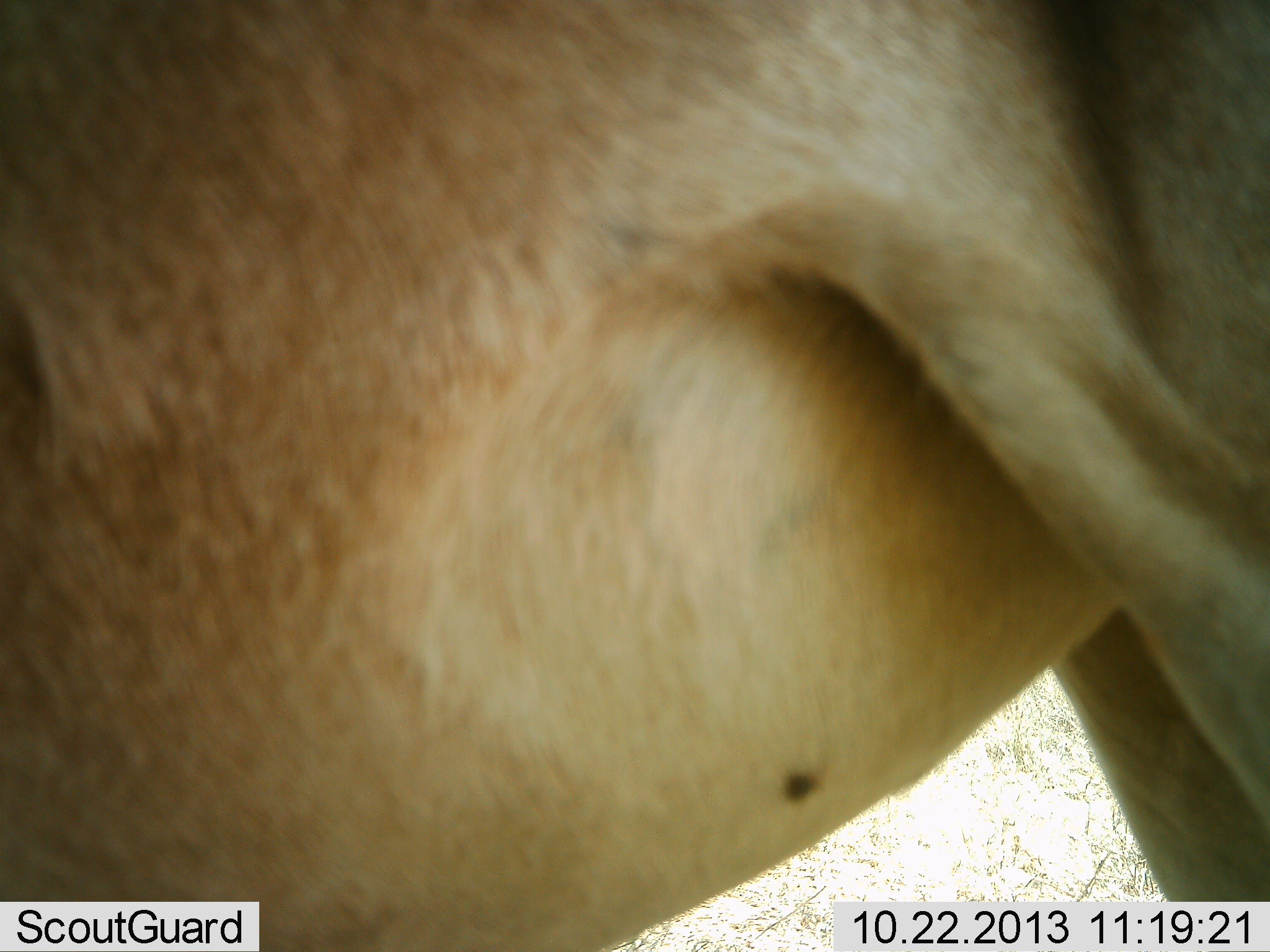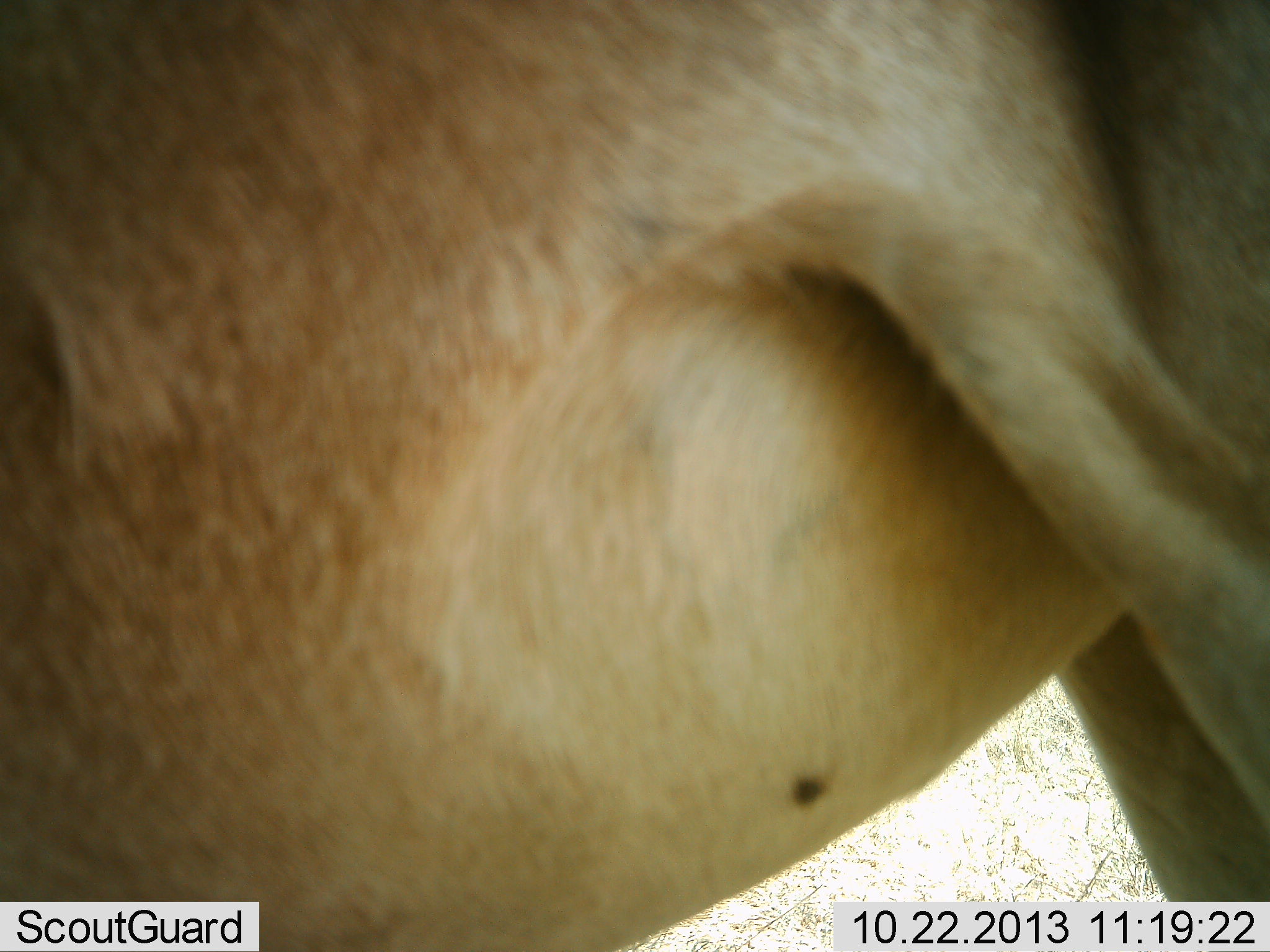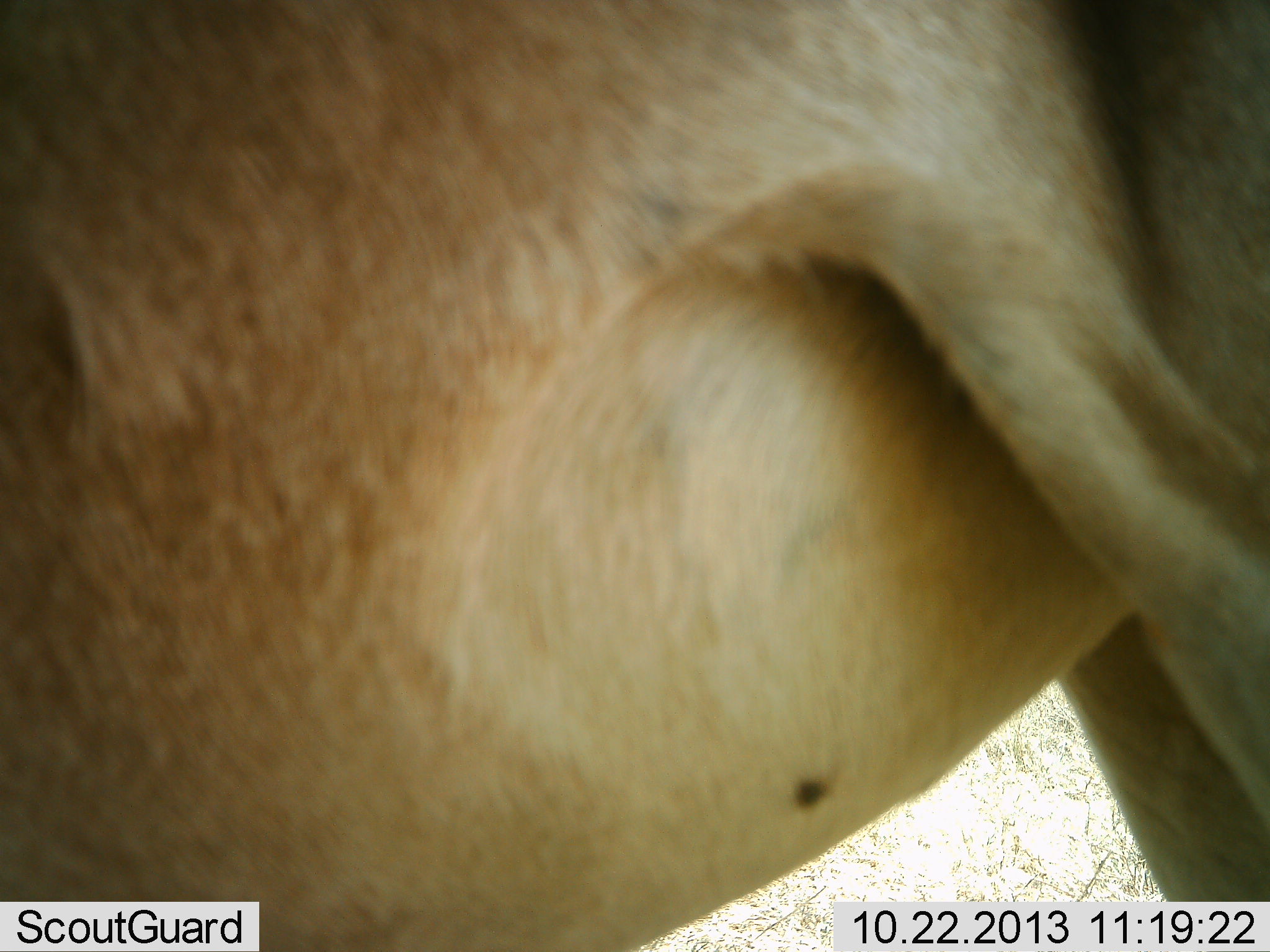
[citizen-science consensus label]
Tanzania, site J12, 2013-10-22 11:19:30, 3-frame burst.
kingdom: Animalia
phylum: Chordata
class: Mammalia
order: Artiodactyla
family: Bovidae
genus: Alcelaphus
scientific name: Alcelaphus buselaphus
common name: hartebeest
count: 1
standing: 100%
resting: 0%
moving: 0%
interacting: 0%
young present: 0%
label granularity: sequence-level